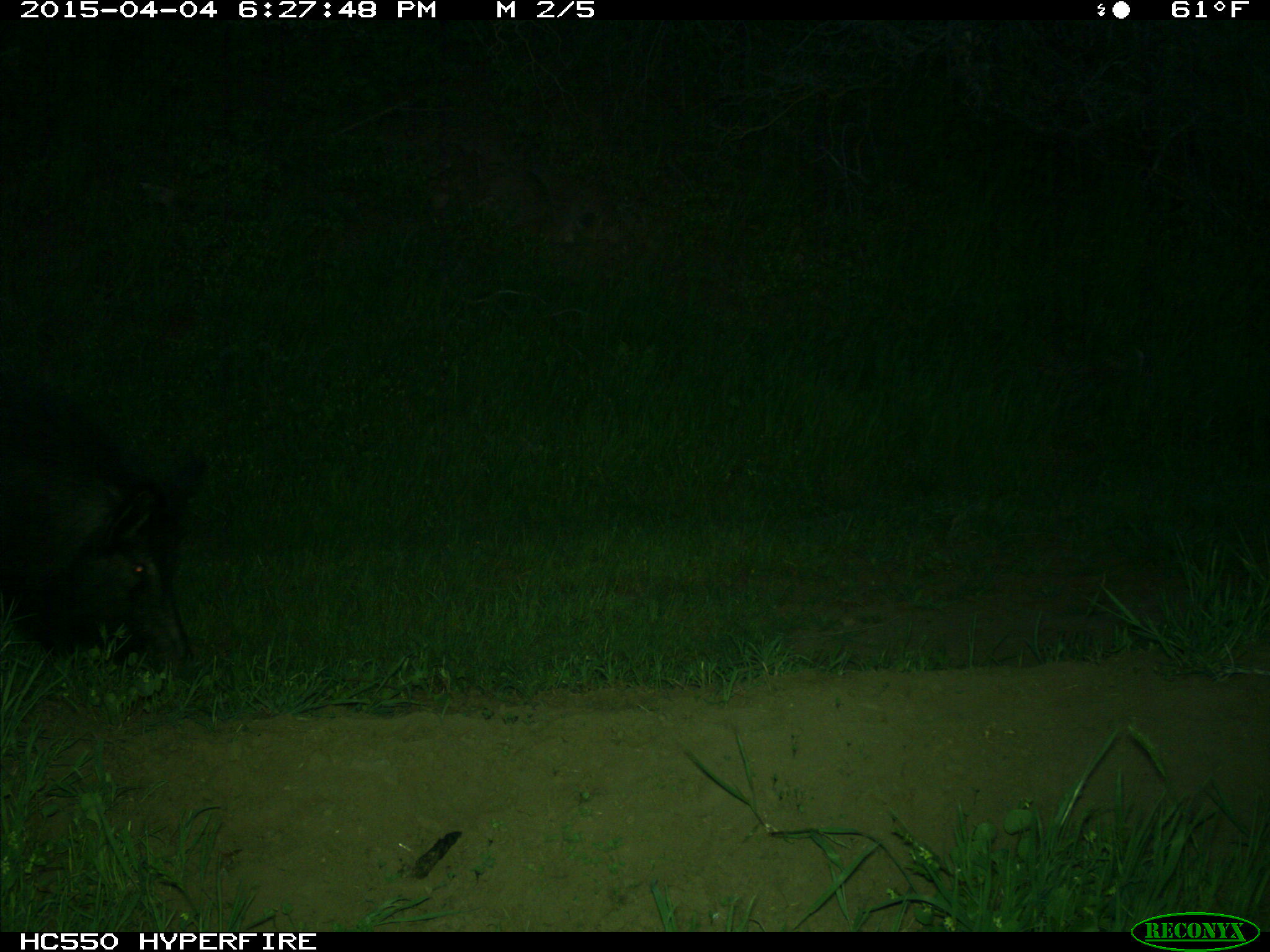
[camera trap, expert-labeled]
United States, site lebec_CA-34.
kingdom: Animalia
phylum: Chordata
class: Mammalia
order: Artiodactyla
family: Suidae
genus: Sus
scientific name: Sus scrofa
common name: wild boar